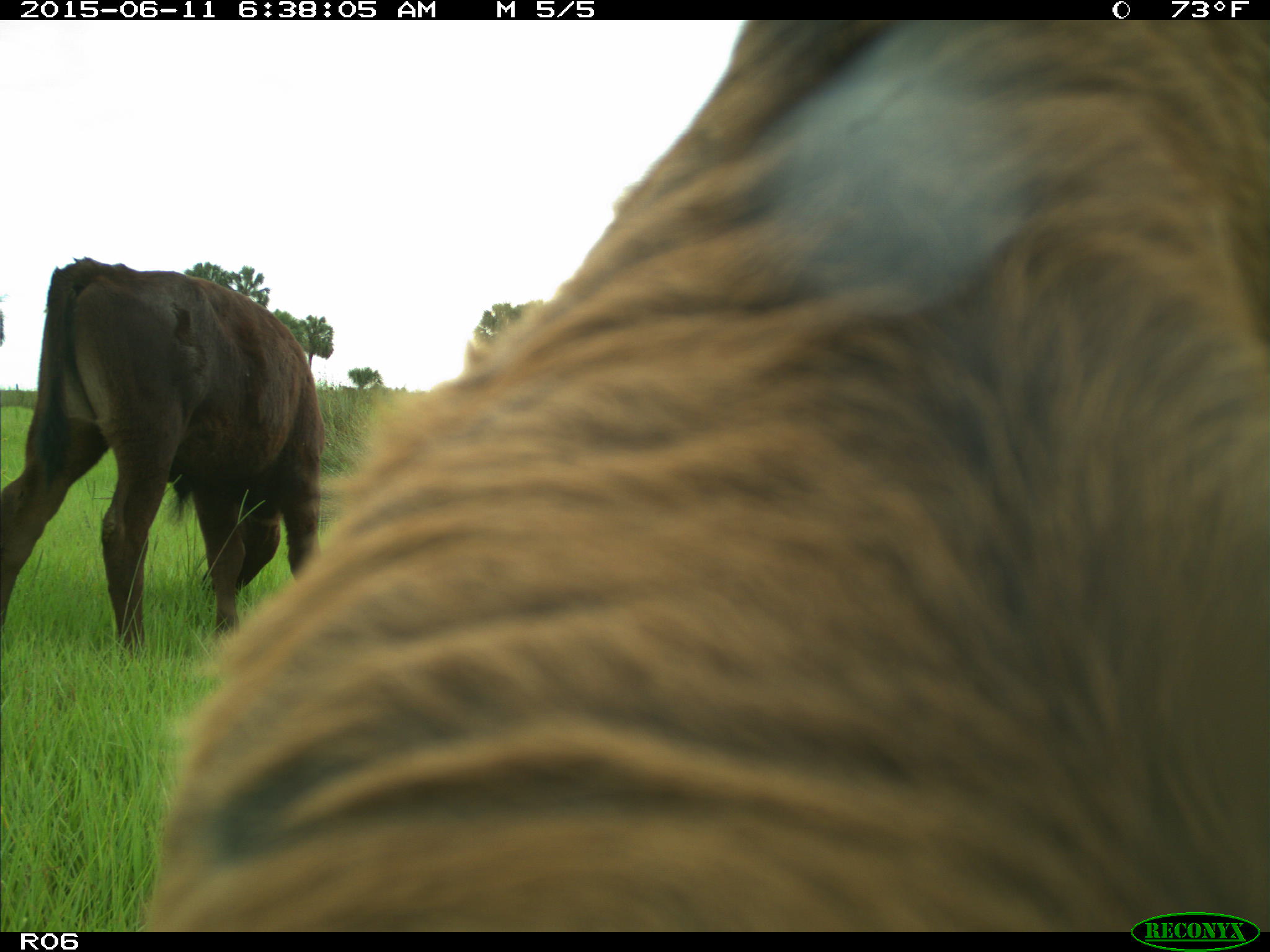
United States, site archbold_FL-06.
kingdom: Animalia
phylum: Chordata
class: Mammalia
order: Artiodactyla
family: Bovidae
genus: Bos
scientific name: Bos taurus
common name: domestic cow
Bos taurus (domestic cow).